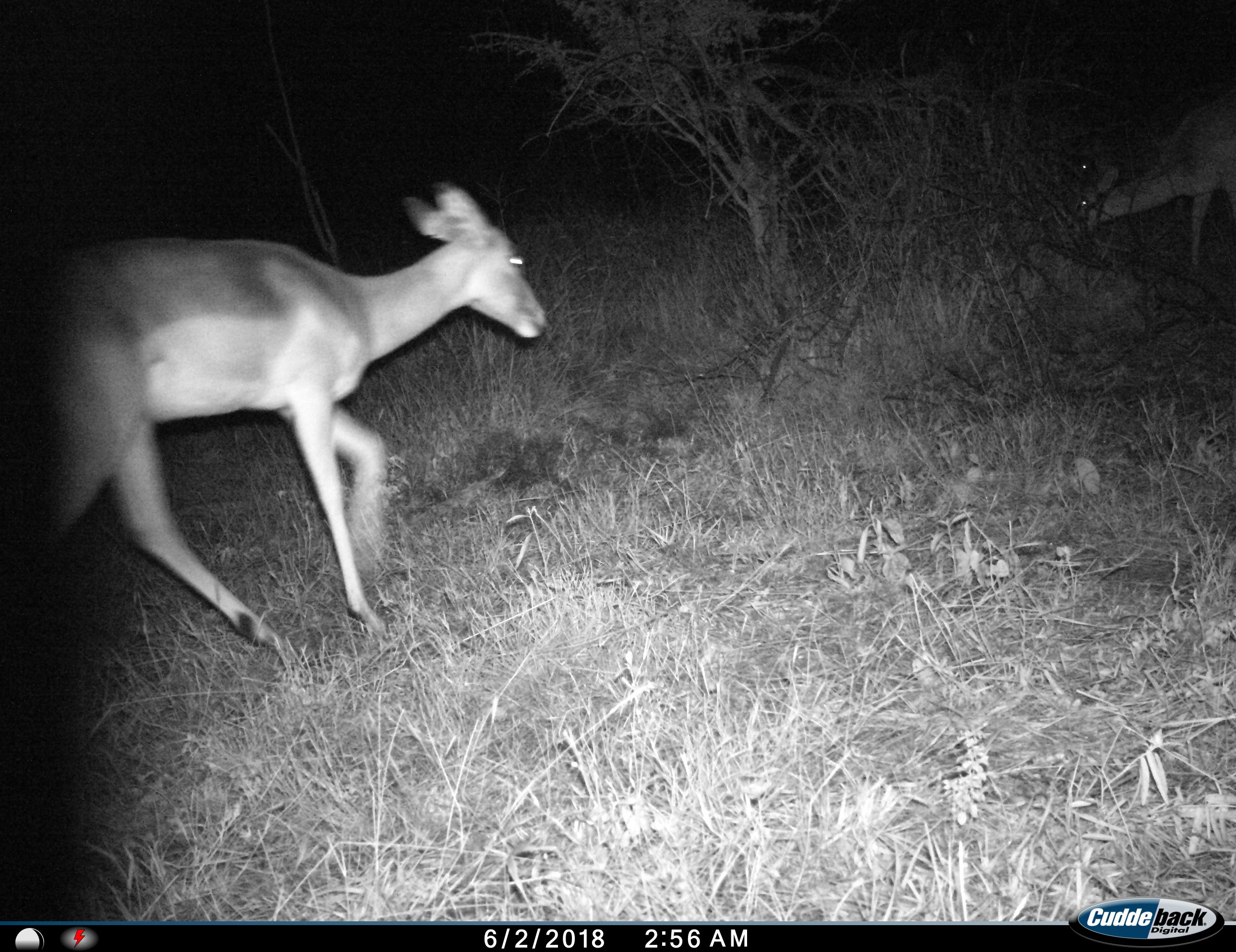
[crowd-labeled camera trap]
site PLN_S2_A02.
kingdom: Animalia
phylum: Chordata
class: Mammalia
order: Artiodactyla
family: Bovidae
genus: Aepyceros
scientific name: Aepyceros melampus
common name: impala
Impala (Aepyceros melampus), count 2. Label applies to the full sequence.